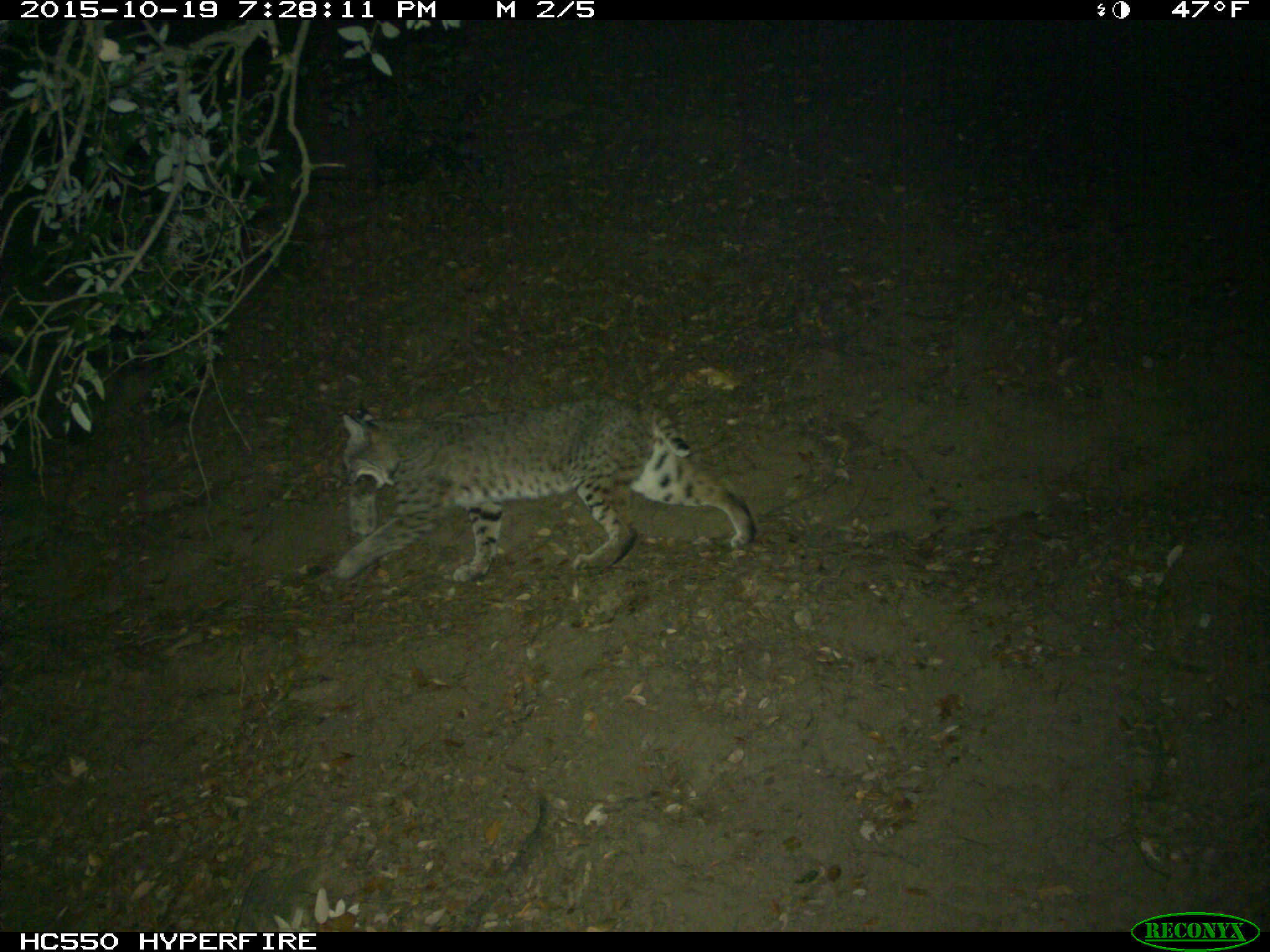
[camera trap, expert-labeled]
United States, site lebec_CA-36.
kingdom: Animalia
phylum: Chordata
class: Mammalia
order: Carnivora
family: Felidae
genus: Lynx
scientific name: Lynx rufus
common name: bobcat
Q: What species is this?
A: Lynx rufus (bobcat).